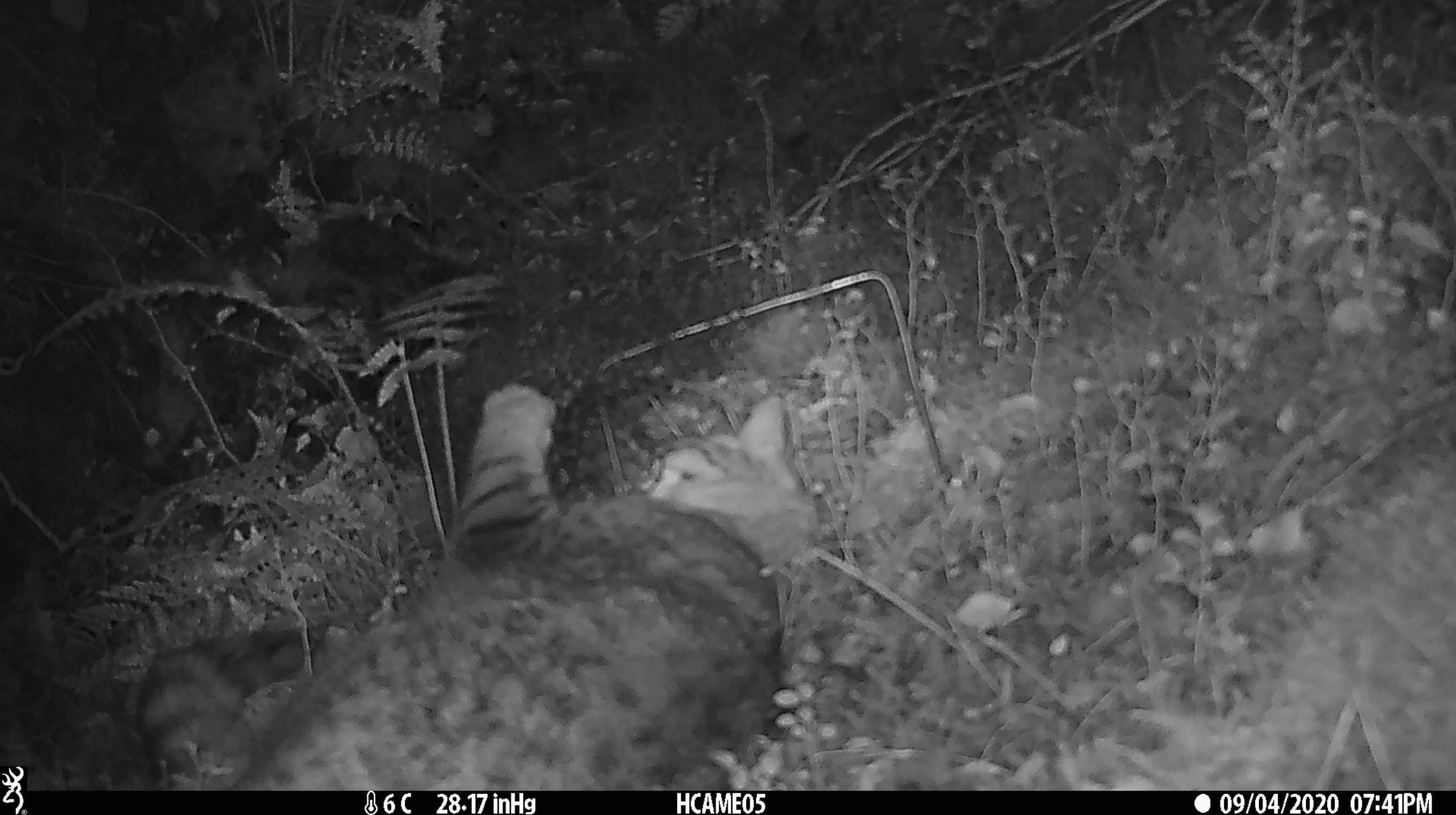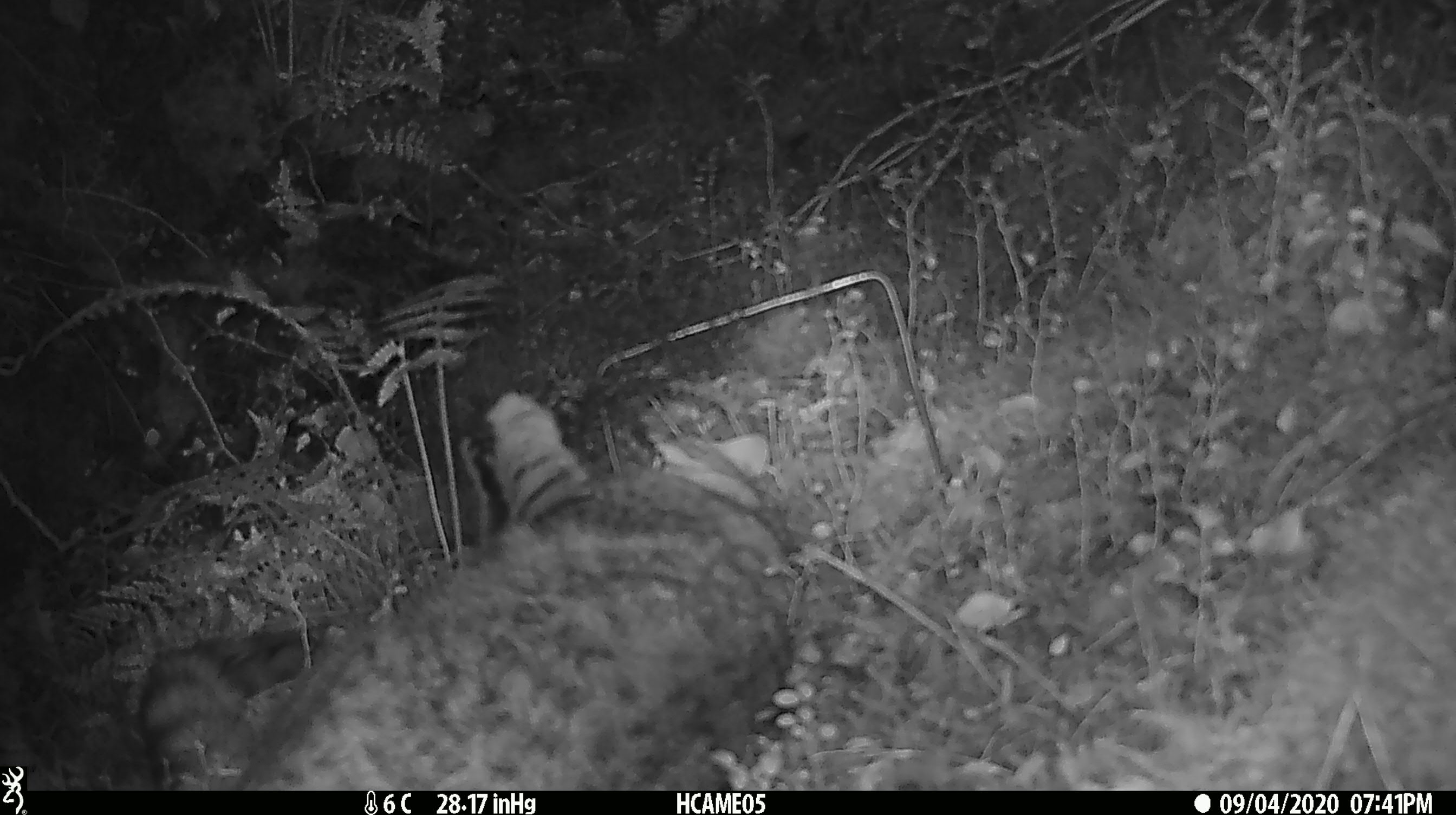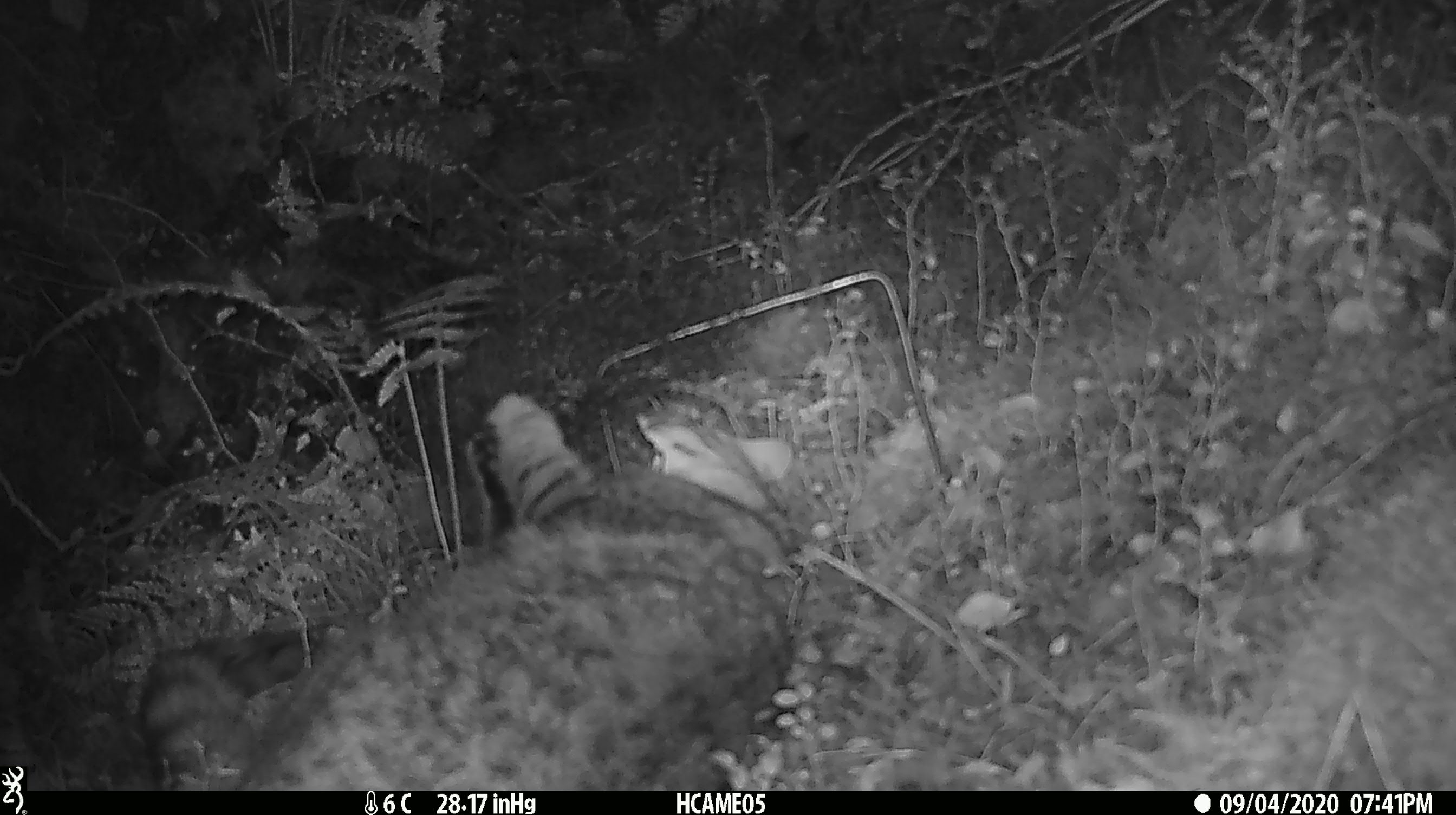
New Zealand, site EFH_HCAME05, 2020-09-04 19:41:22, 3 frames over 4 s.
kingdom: Animalia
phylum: Chordata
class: Mammalia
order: Carnivora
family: Felidae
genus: Felis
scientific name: Felis catus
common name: domestic cat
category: cat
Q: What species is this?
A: Cat (domestic cat) (Felis catus).